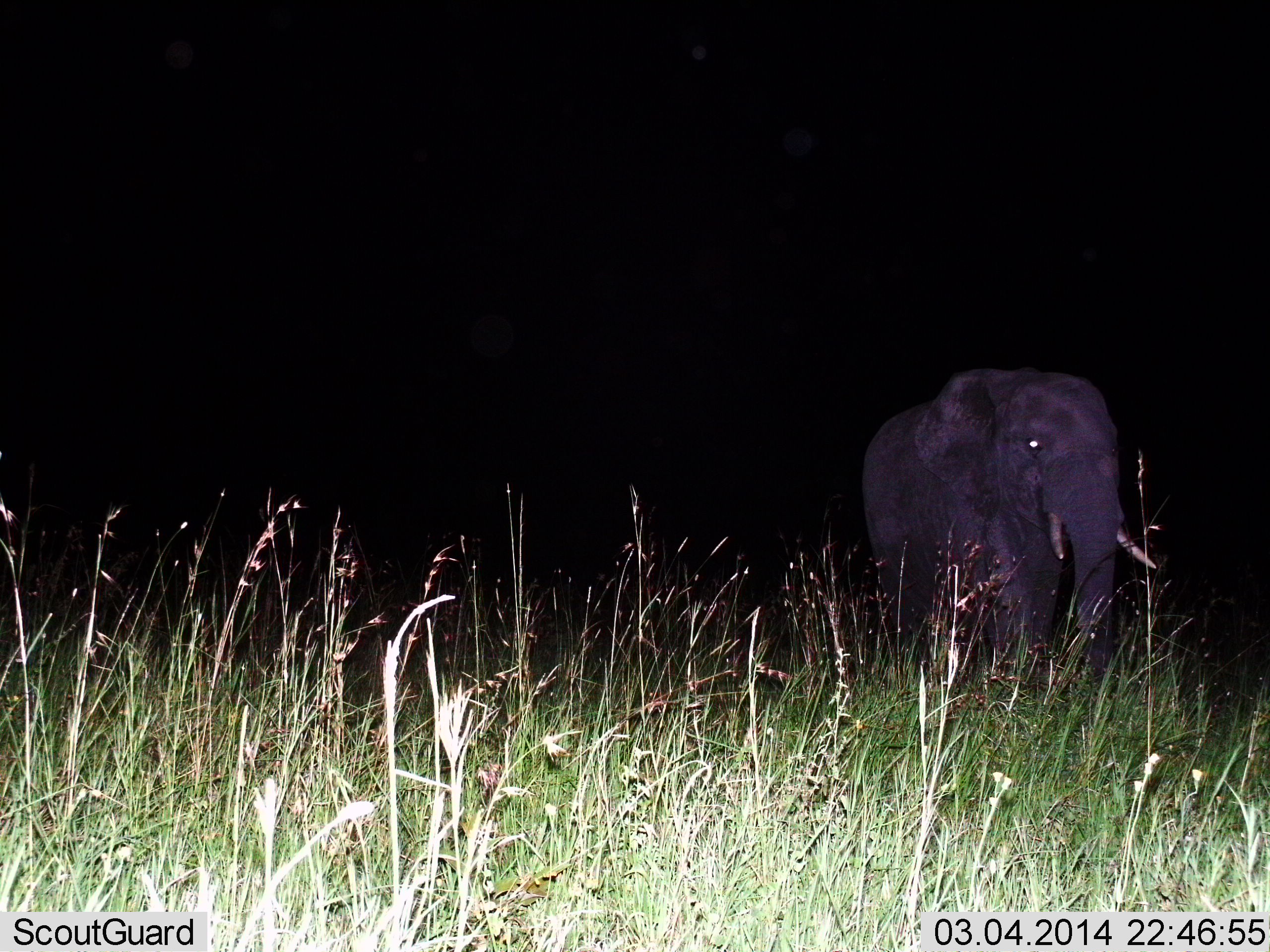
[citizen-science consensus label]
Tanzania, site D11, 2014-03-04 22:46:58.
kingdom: Animalia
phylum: Chordata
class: Mammalia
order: Proboscidea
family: Elephantidae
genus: Loxodonta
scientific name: Loxodonta africana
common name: african bush elephant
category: elephant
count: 1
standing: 50%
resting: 0%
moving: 50%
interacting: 0%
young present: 0%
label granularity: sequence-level